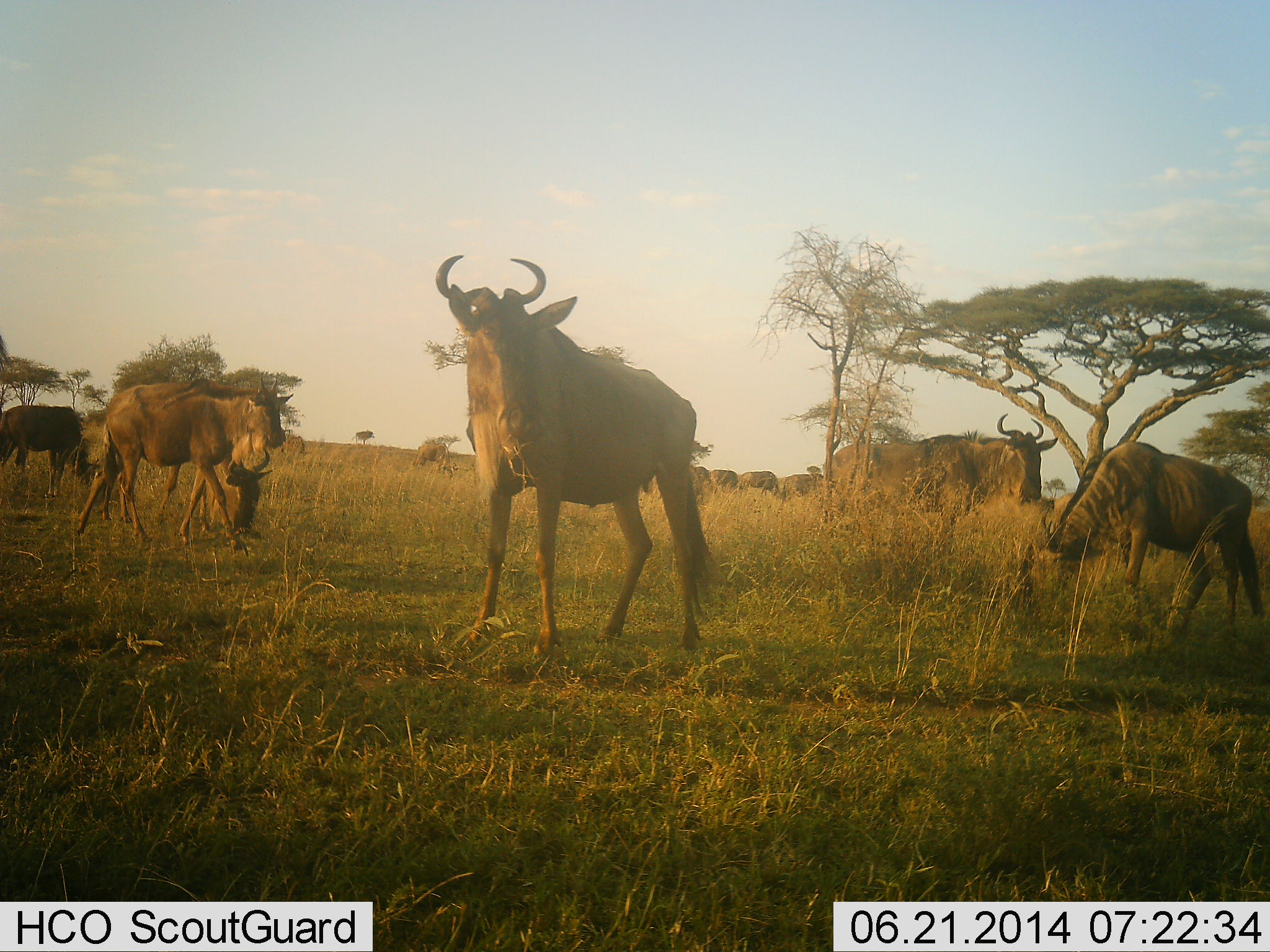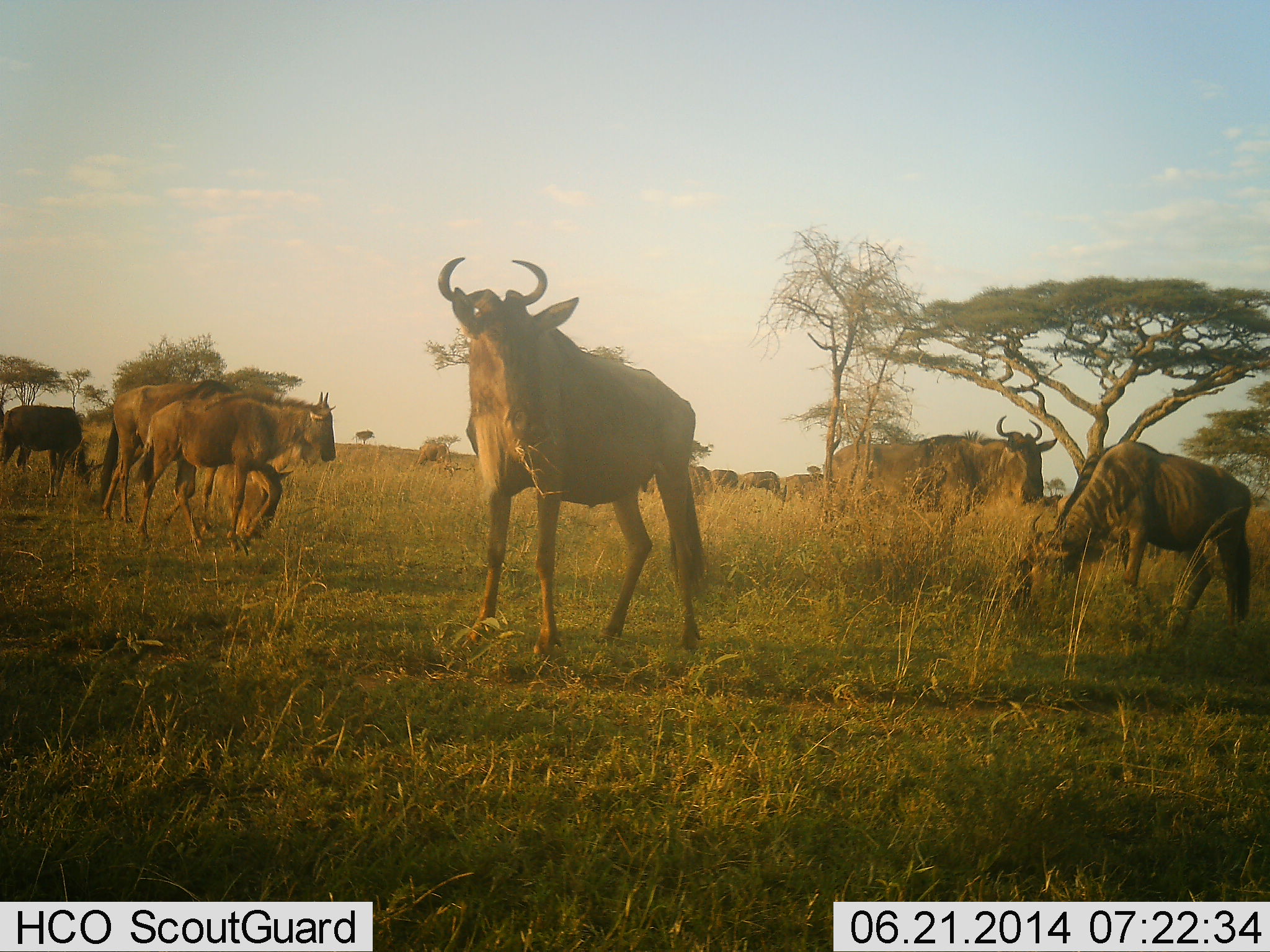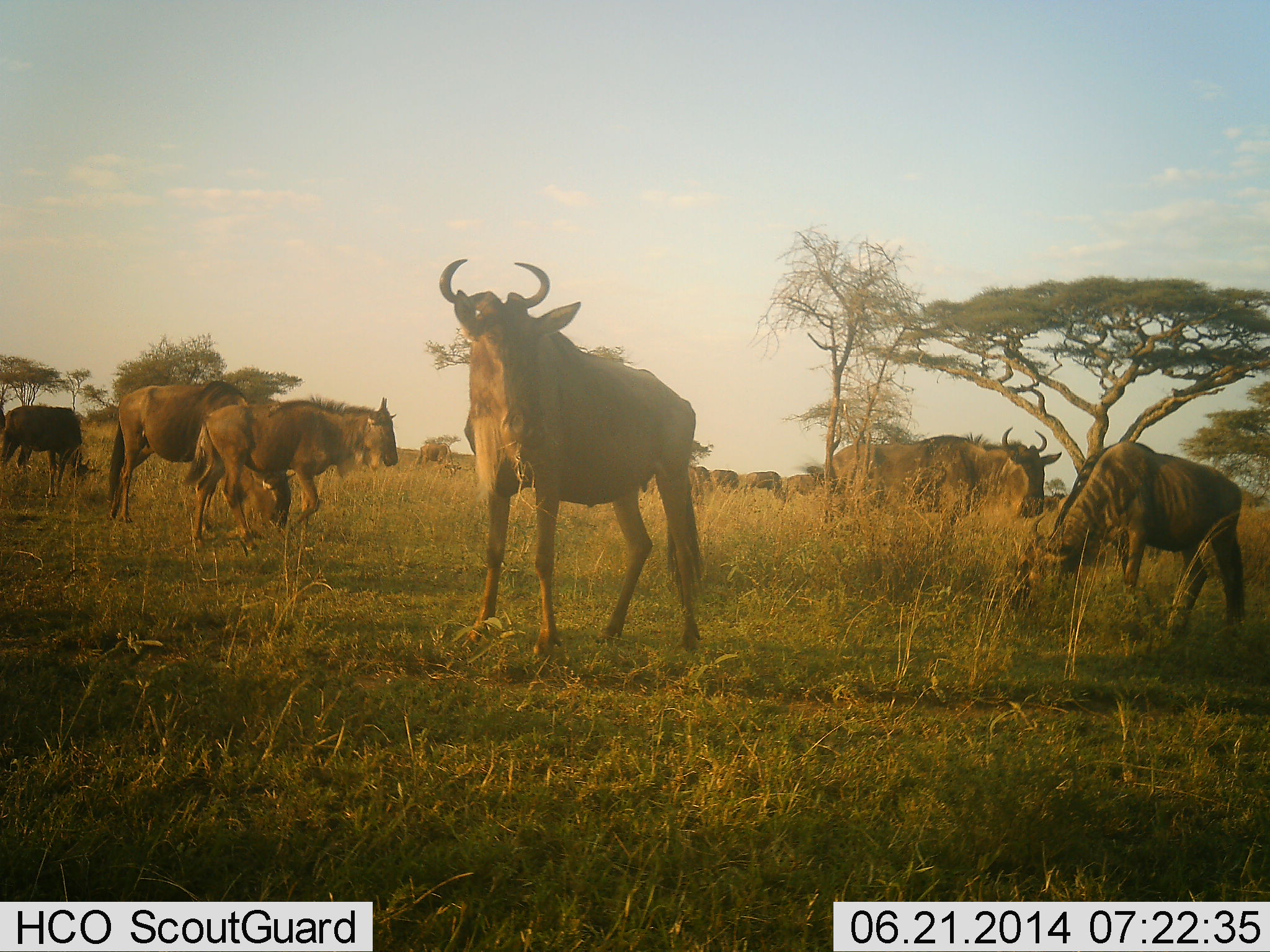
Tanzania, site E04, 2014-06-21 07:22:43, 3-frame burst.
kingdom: Animalia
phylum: Chordata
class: Mammalia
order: Artiodactyla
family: Bovidae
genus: Connochaetes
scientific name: Connochaetes taurinus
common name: blue wildebeest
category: wildebeest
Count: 11-50.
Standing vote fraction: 55%.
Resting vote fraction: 0%.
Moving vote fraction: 64%.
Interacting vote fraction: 0%.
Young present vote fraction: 18%.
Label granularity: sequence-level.